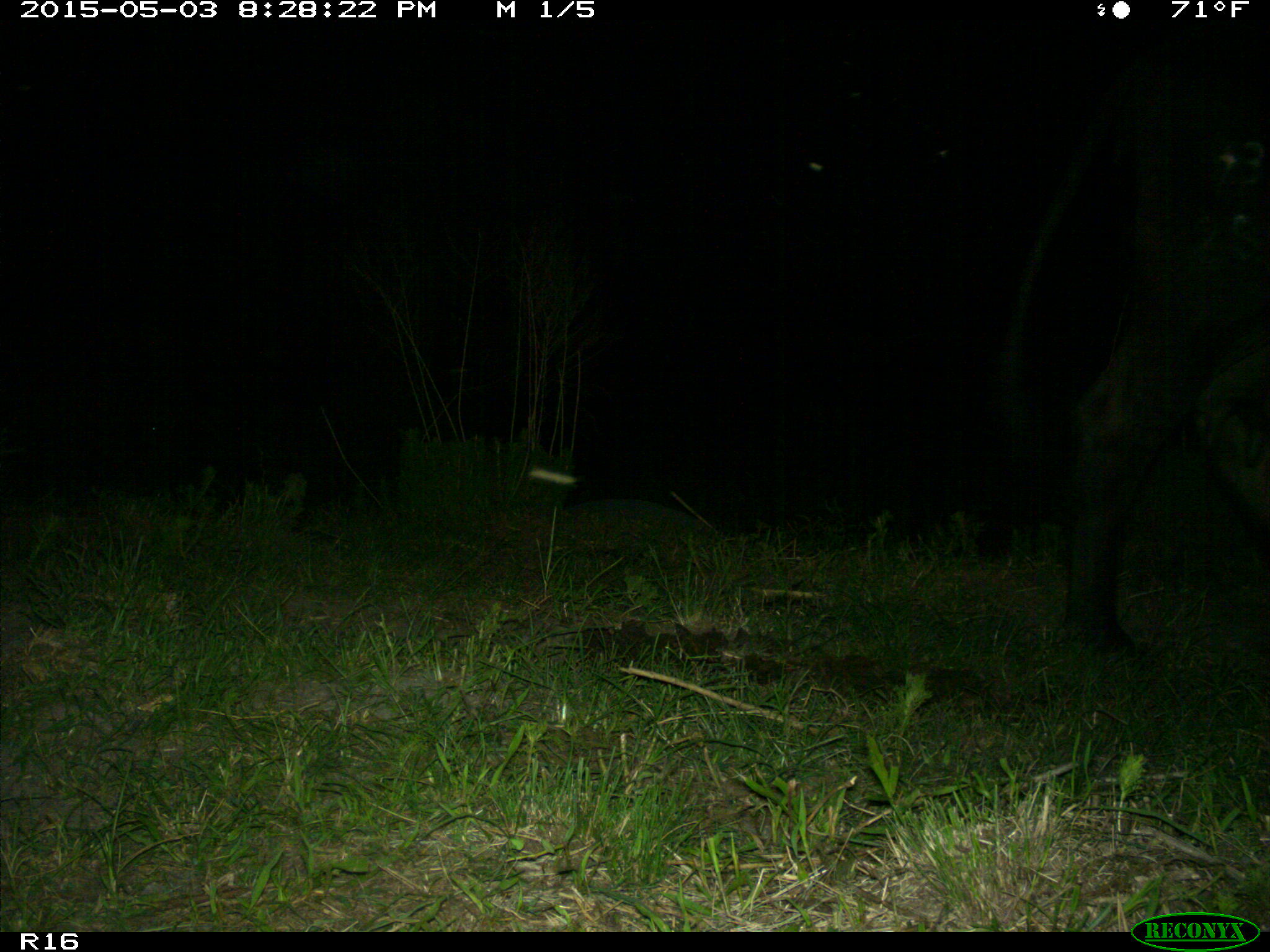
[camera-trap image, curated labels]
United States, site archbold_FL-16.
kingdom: Animalia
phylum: Chordata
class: Mammalia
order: Artiodactyla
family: Bovidae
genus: Bos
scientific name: Bos taurus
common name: domestic cow